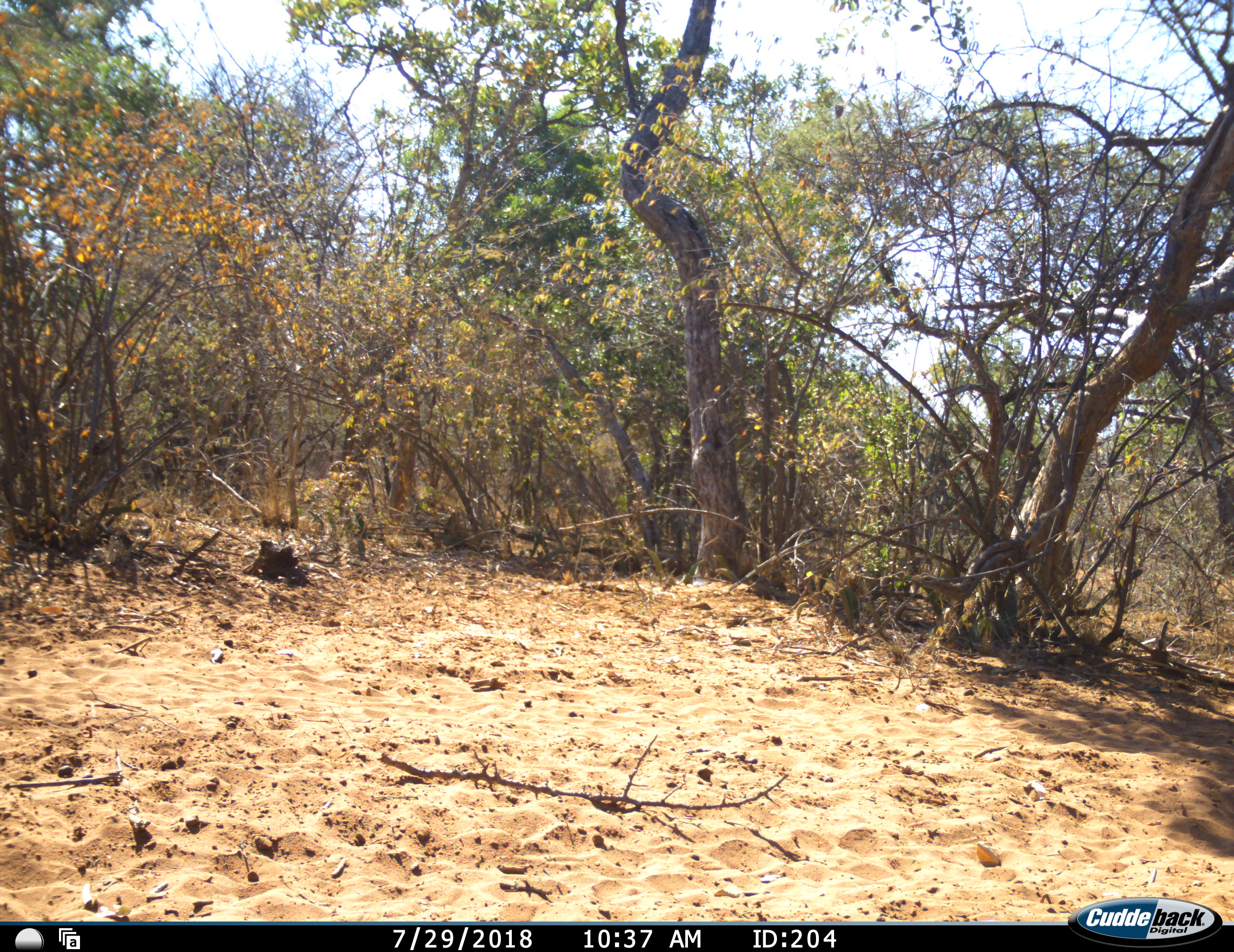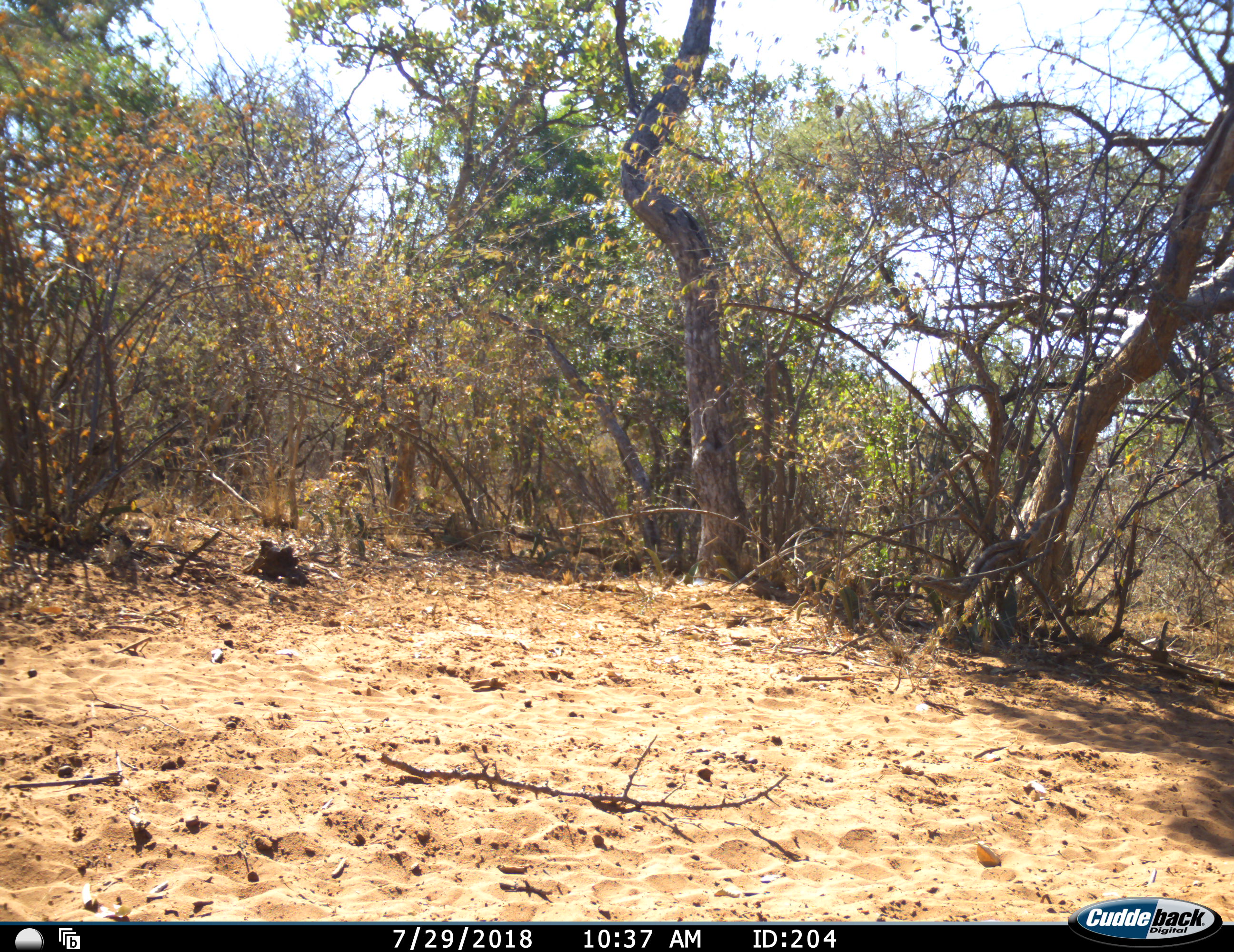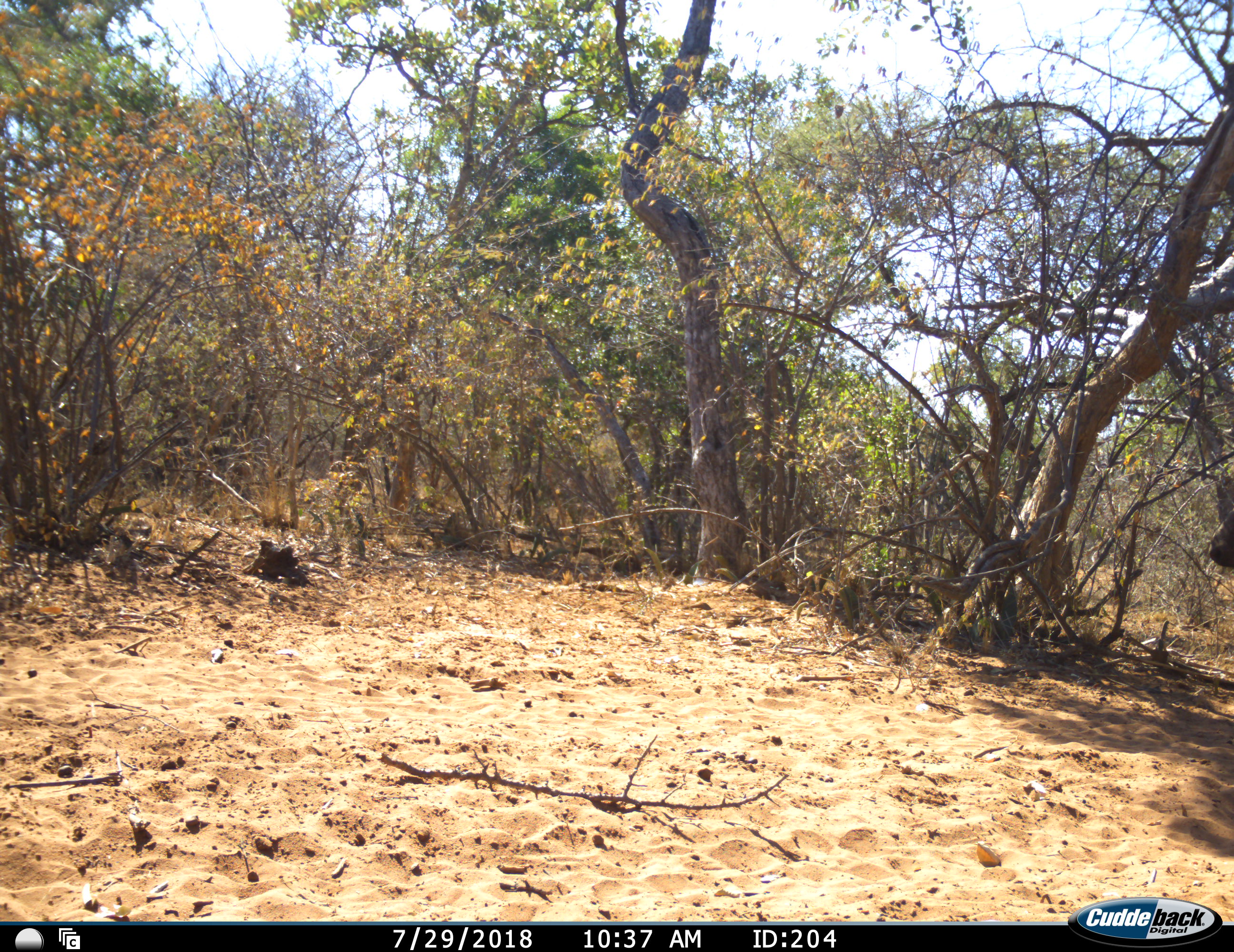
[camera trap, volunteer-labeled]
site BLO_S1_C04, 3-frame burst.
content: unidentified animal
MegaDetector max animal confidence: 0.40